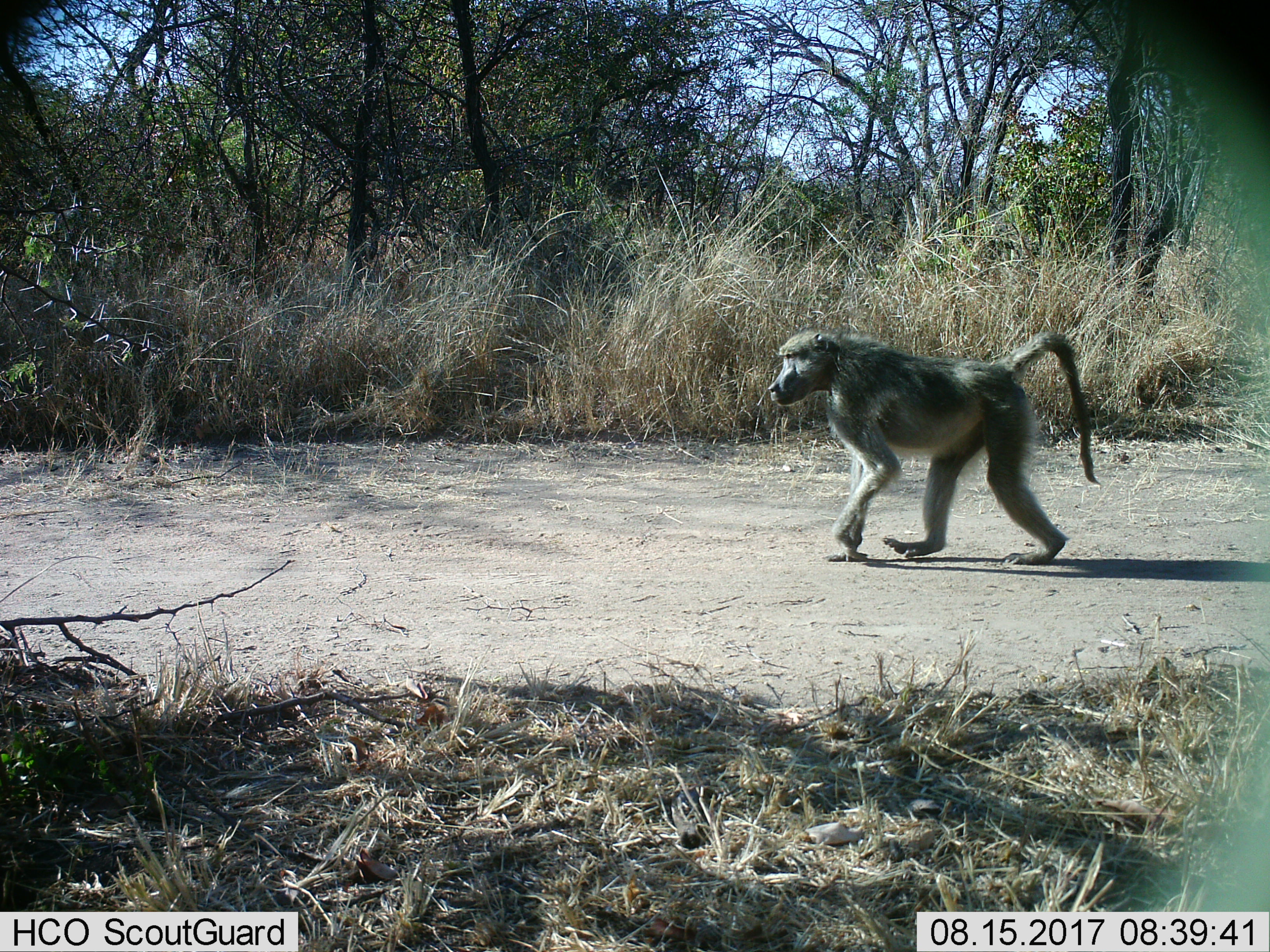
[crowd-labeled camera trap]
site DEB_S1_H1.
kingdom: Animalia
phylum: Chordata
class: Mammalia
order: Primates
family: Cercopithecidae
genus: Papio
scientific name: Papio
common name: baboon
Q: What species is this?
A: Baboon (Papio).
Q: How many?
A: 1.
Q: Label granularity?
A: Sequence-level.